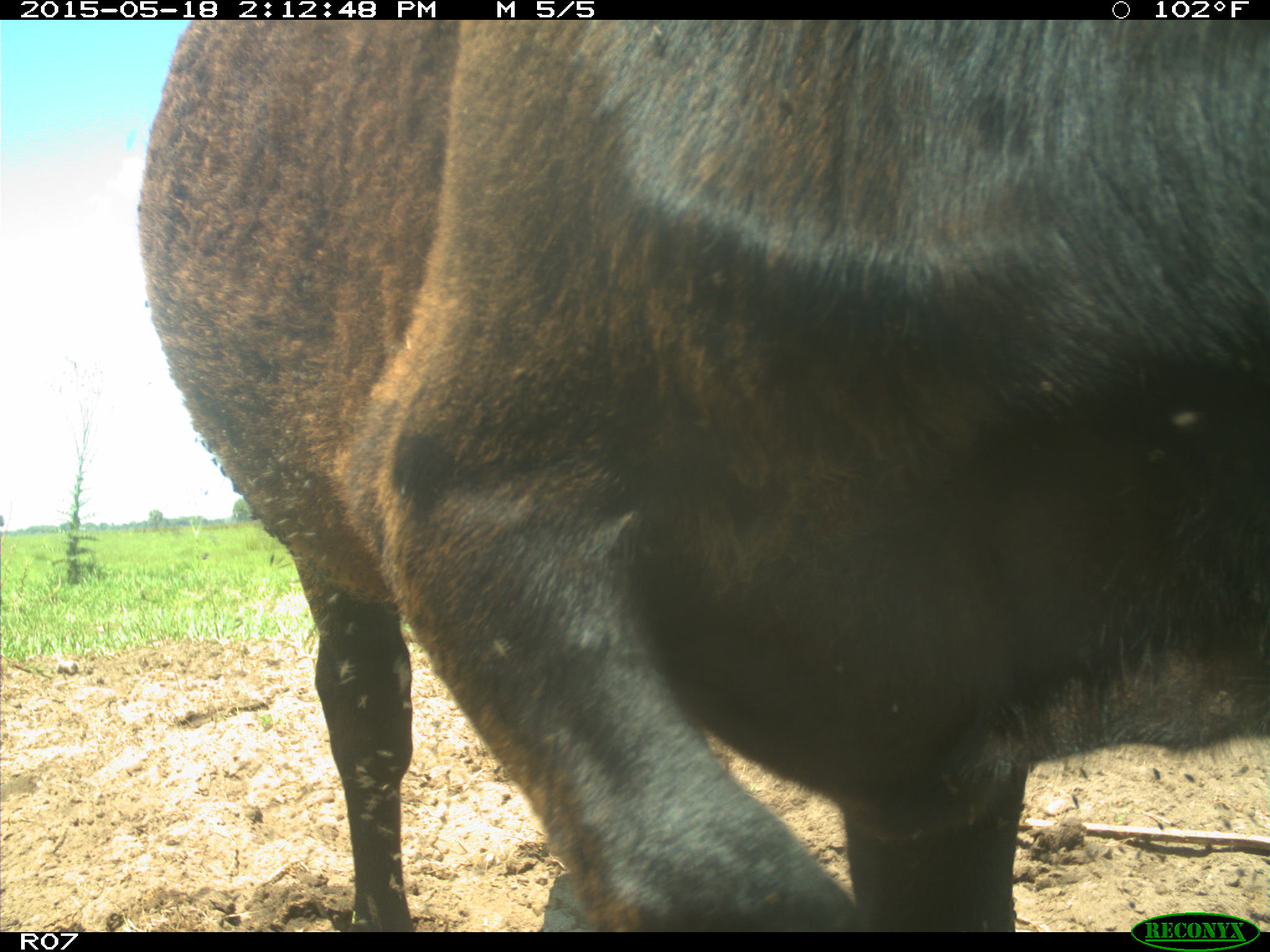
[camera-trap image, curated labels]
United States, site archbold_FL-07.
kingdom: Animalia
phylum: Chordata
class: Mammalia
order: Artiodactyla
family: Bovidae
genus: Bos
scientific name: Bos taurus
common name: domestic cow